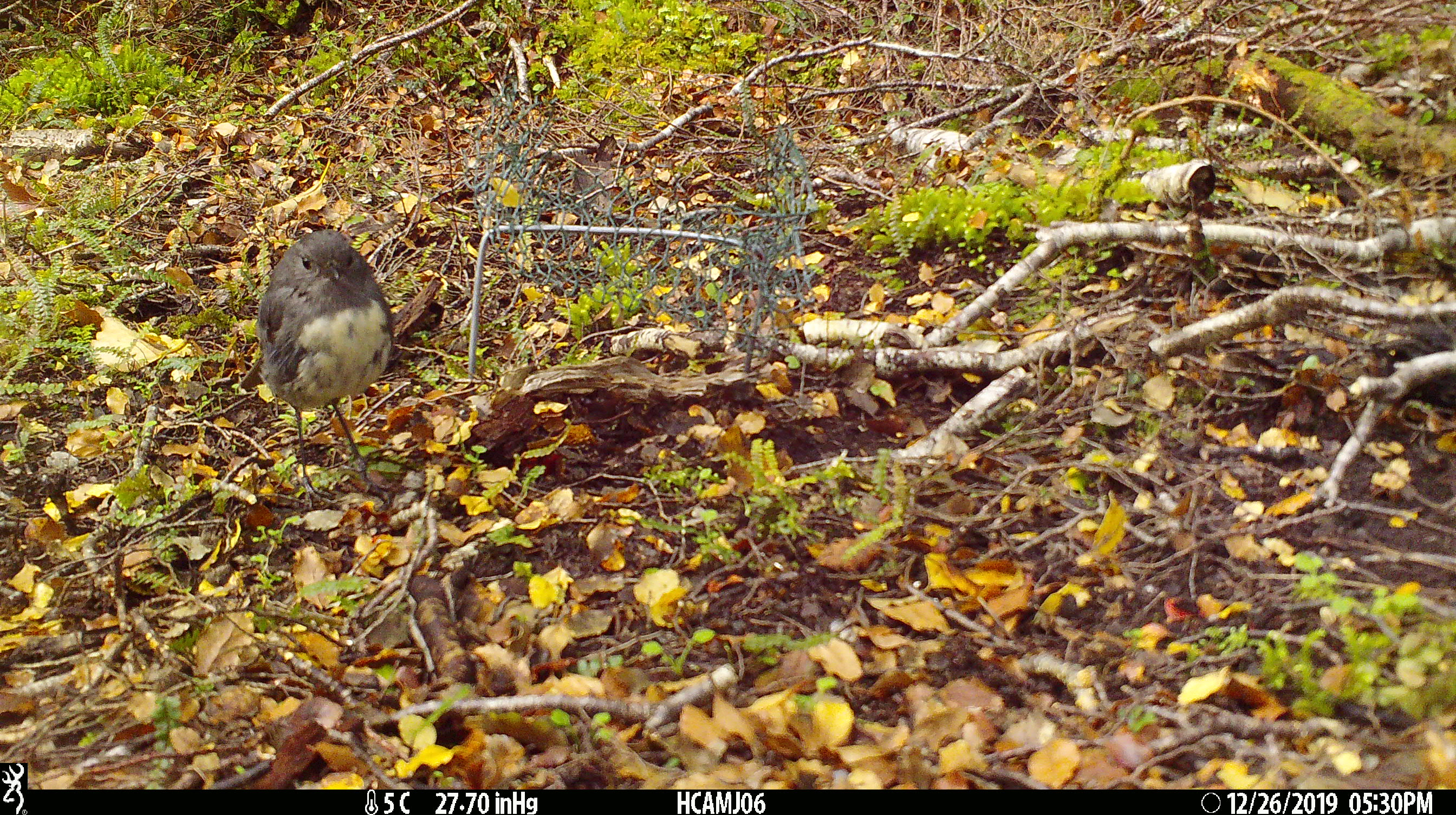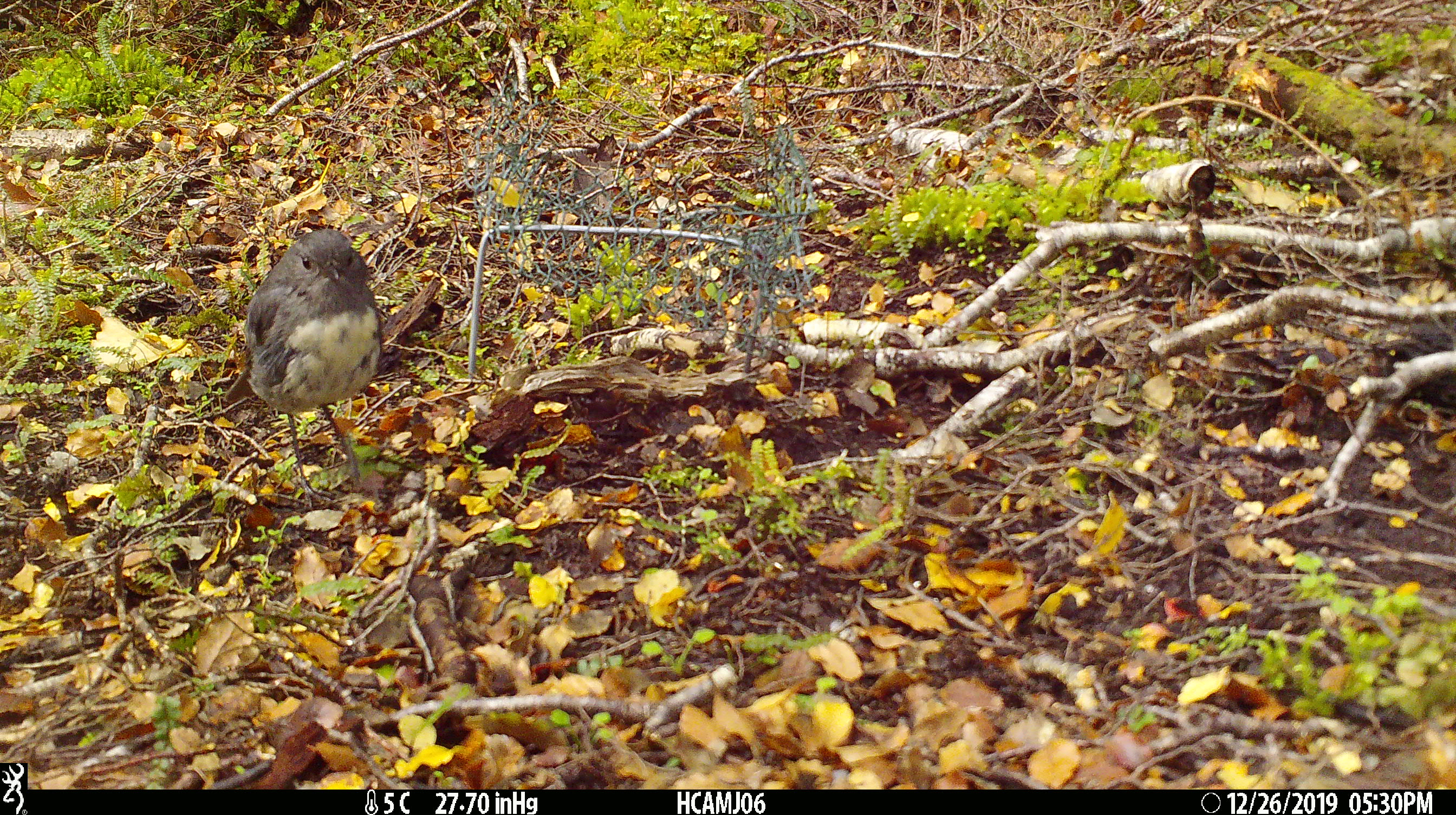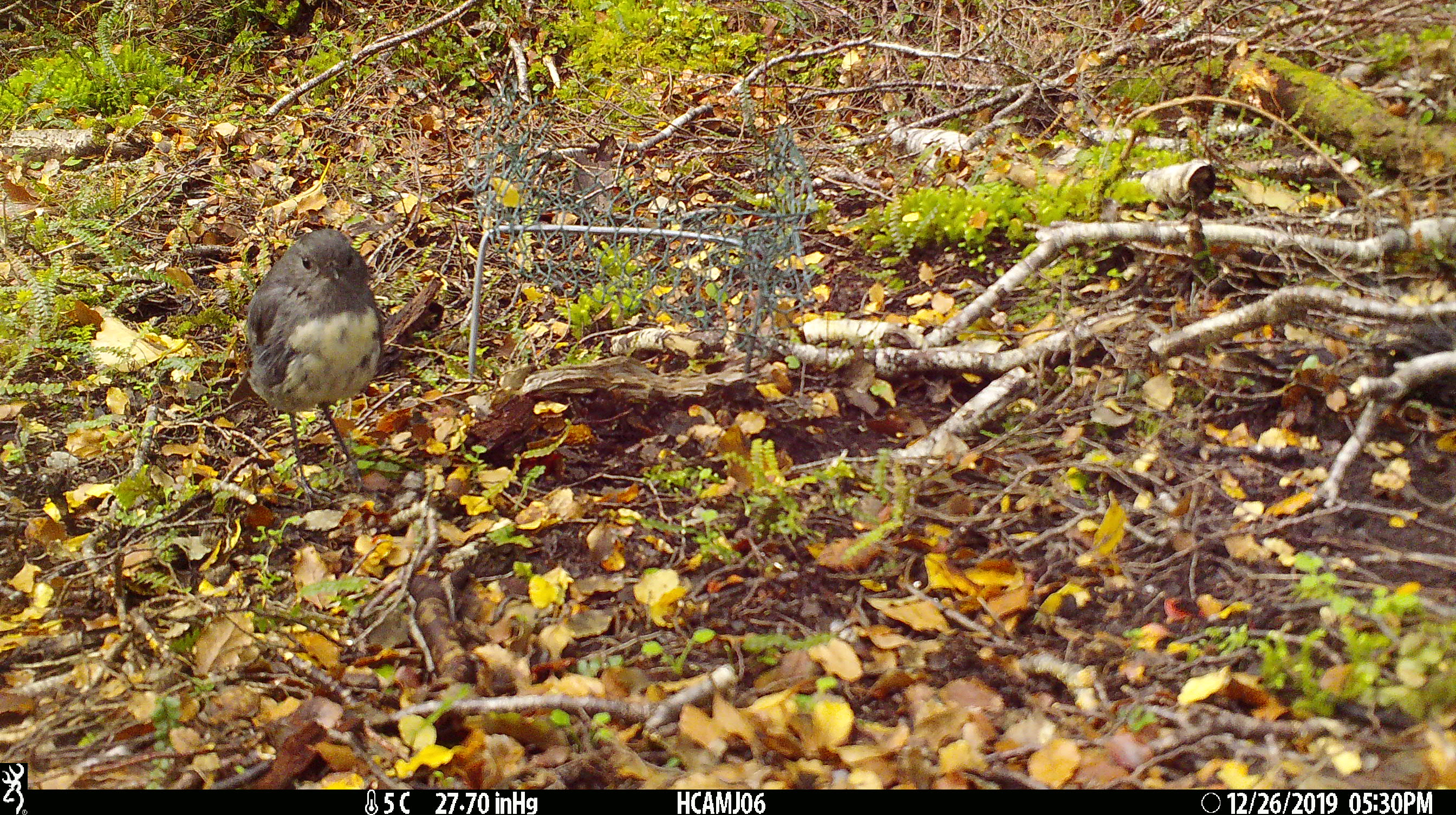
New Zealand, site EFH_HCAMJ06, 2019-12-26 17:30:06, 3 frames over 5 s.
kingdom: Animalia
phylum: Chordata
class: Aves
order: Passeriformes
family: Petroicidae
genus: Petroica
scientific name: Petroica australis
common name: new zealand robin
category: robin